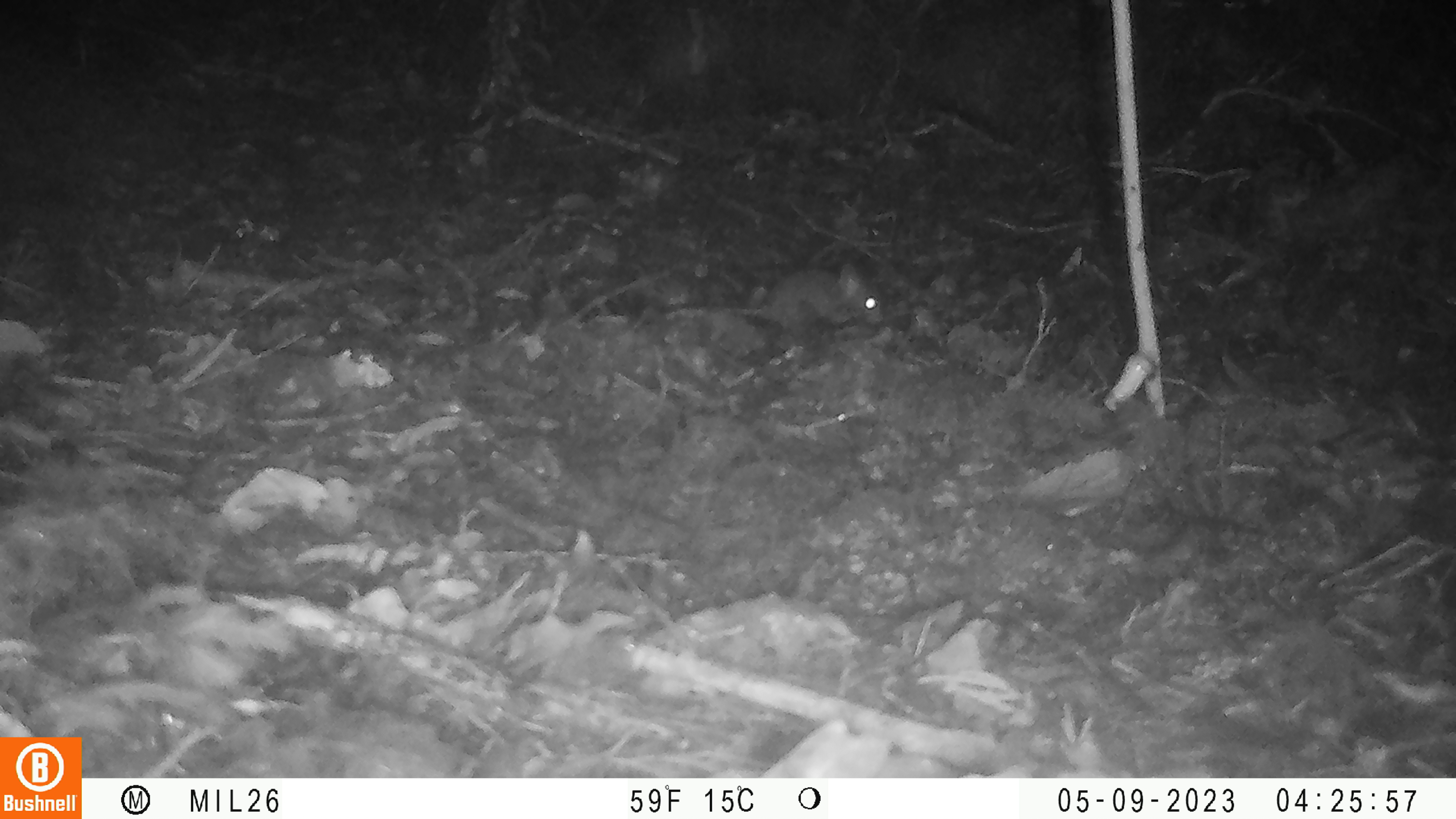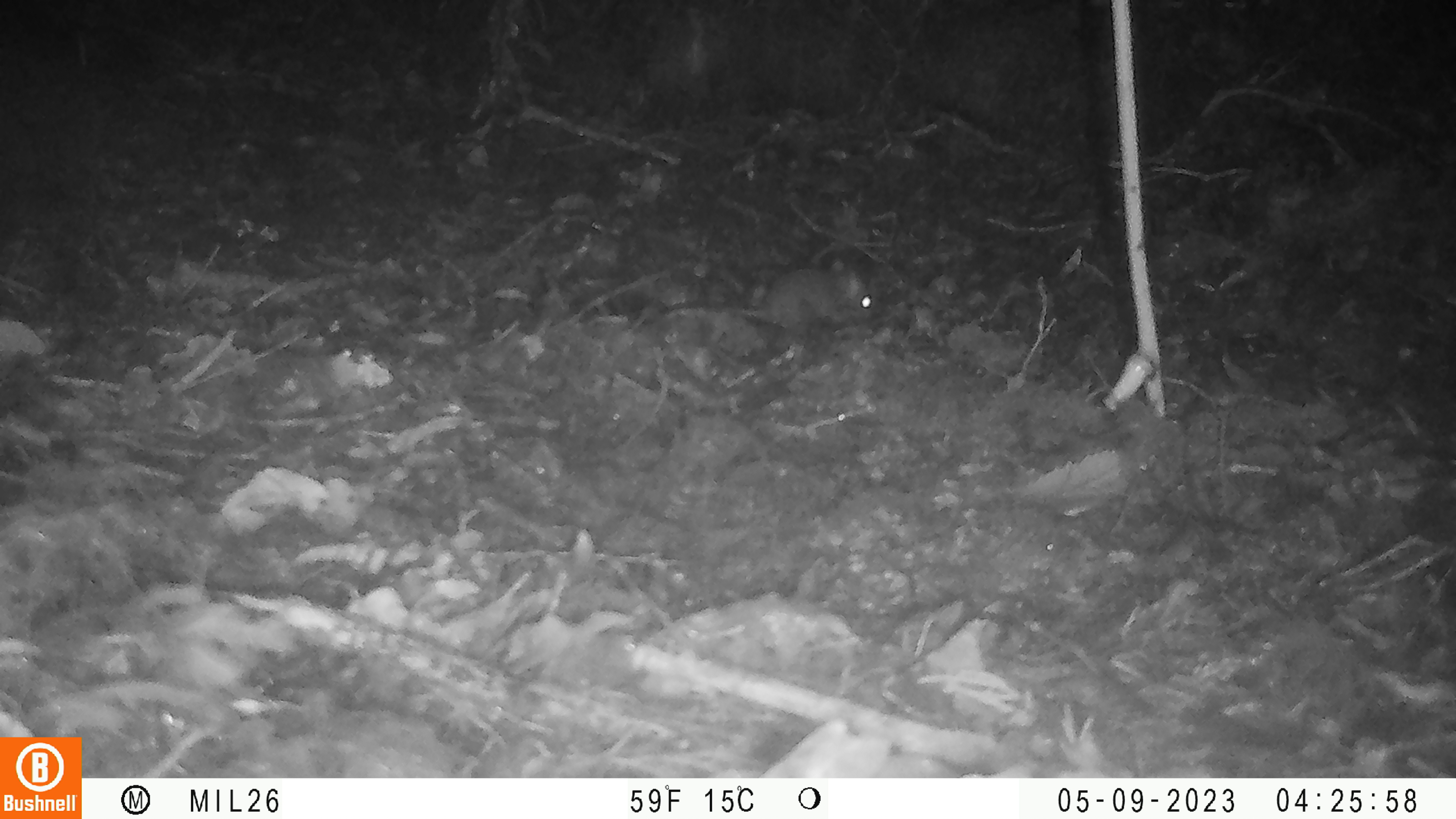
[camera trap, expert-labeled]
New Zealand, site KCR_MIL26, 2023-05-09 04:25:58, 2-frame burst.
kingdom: Animalia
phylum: Chordata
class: Mammalia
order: Rodentia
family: Muridae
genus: Rattus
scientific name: Rattus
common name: rat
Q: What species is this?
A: Rat (Rattus).